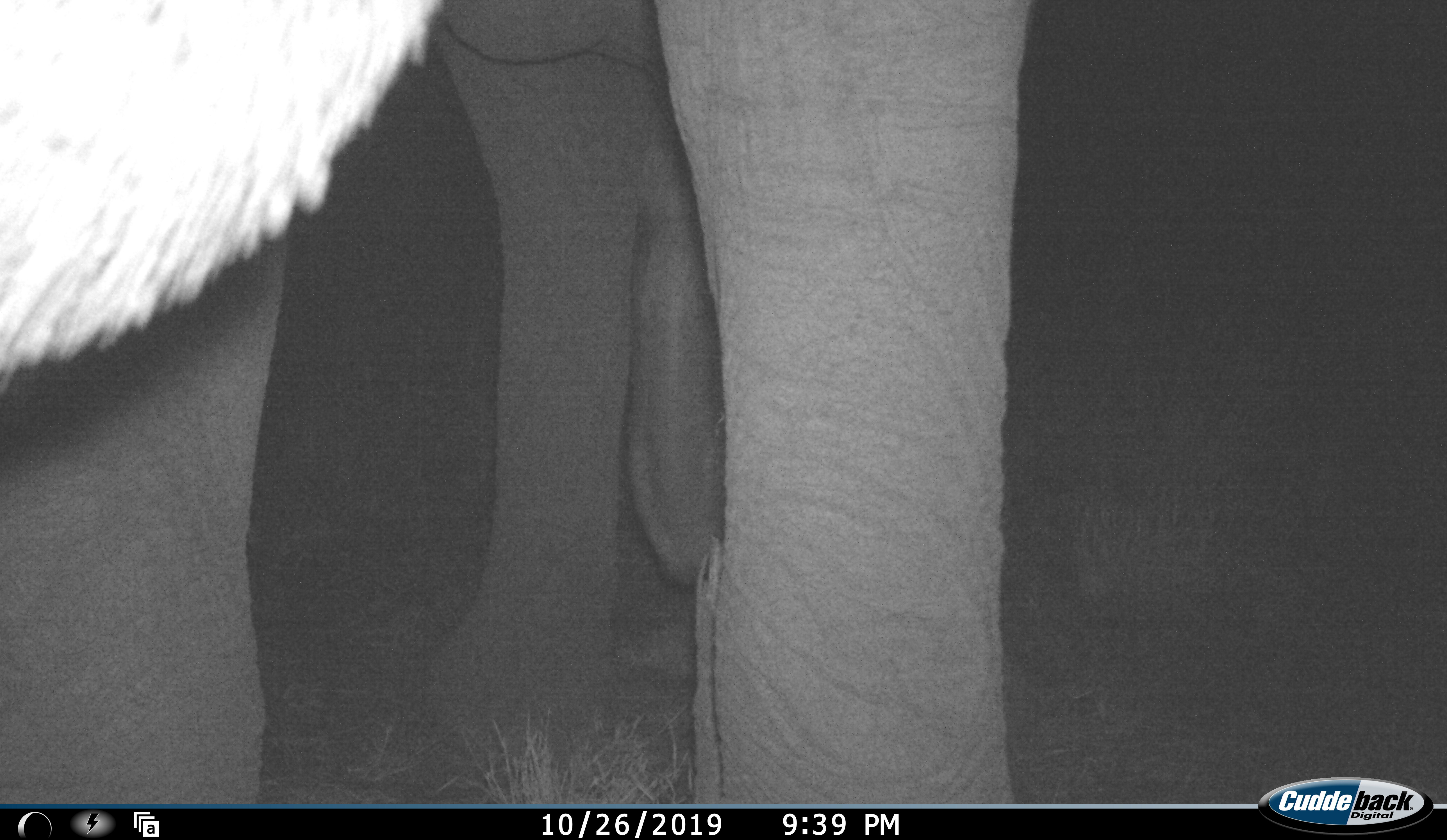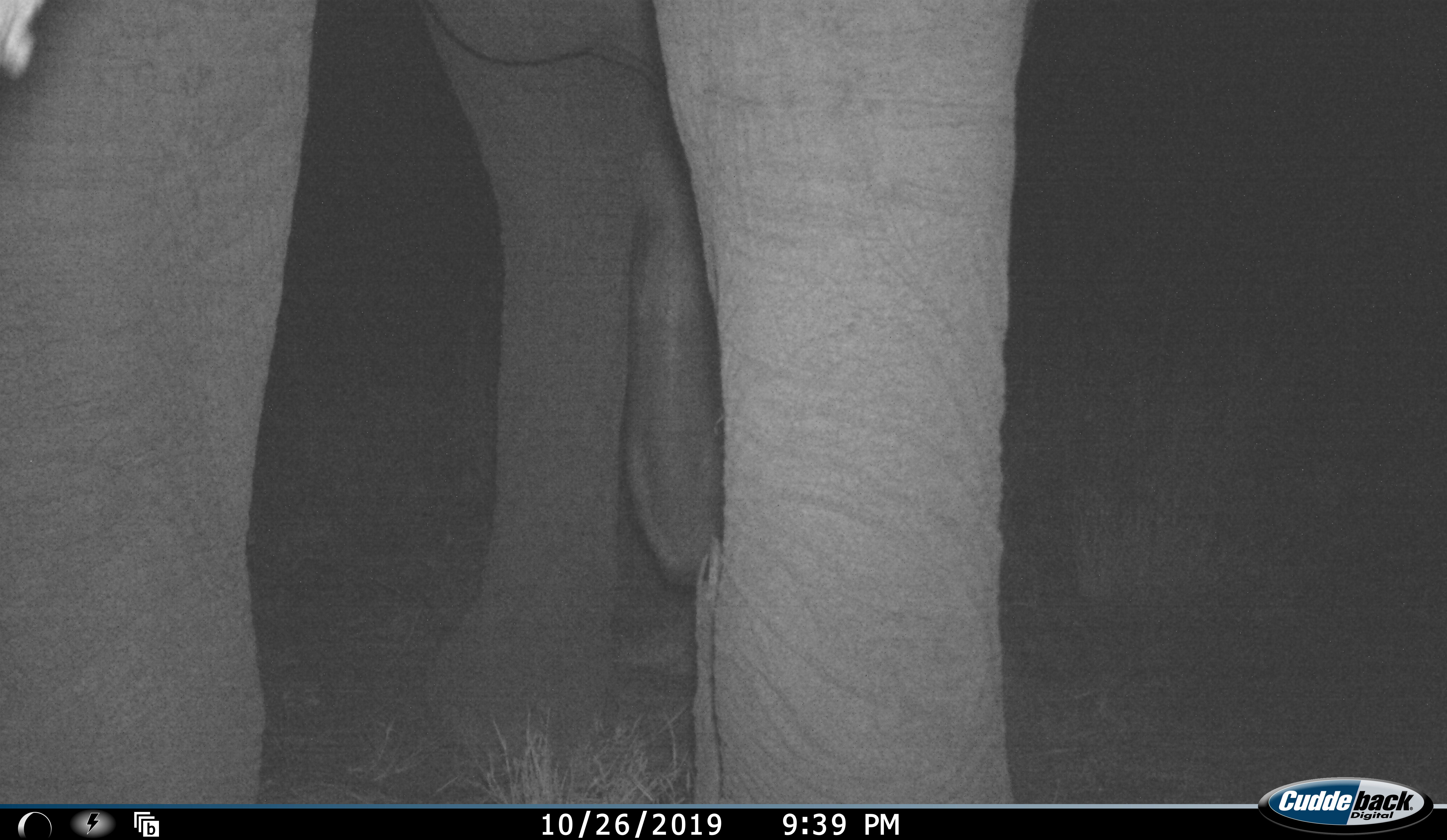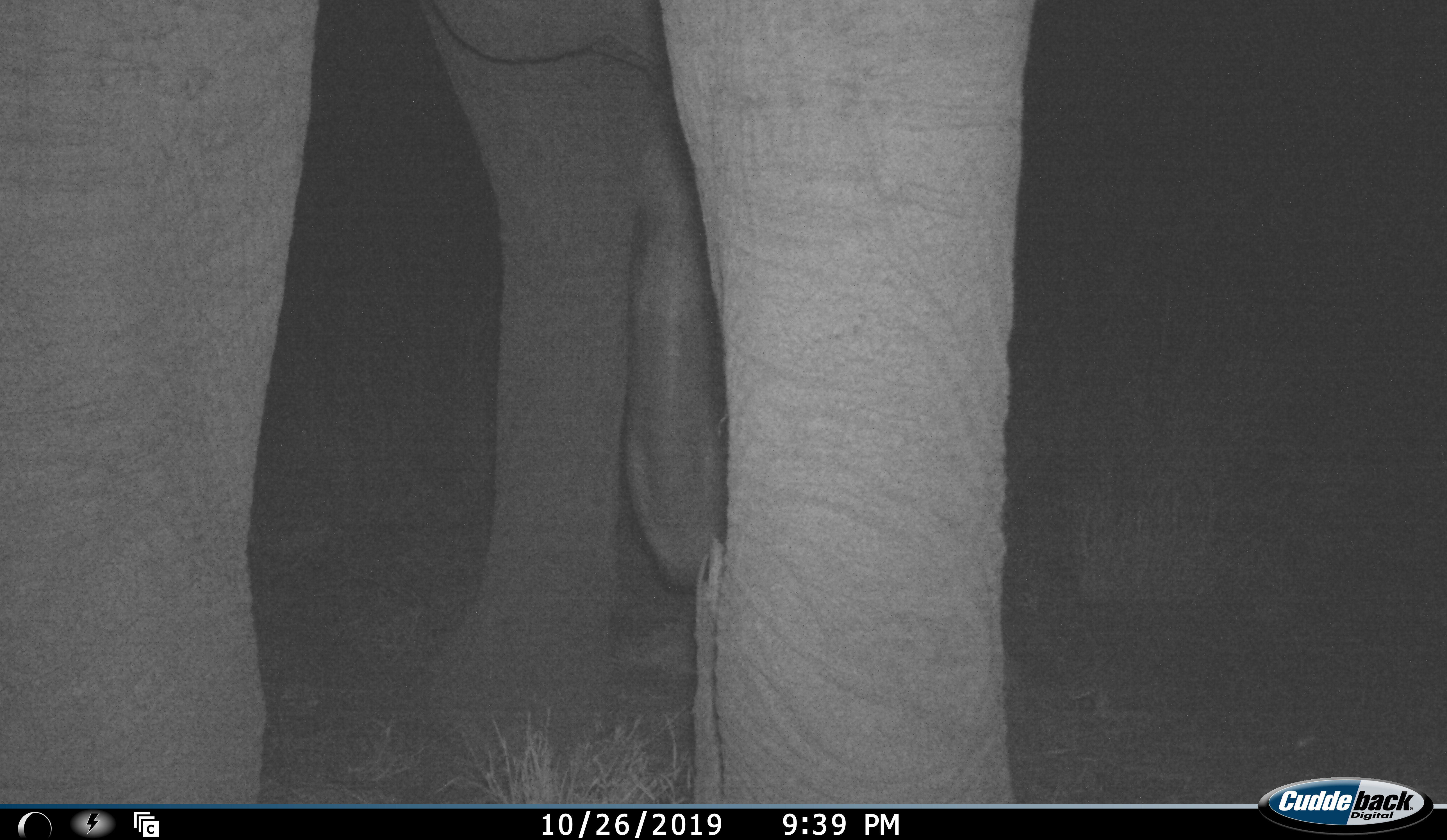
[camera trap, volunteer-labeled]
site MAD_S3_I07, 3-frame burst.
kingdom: Animalia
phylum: Chordata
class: Mammalia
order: Proboscidea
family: Elephantidae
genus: Loxodonta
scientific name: Loxodonta africana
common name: african bush elephant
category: elephant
Elephant (african bush elephant) (Loxodonta africana), count 1. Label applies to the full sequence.